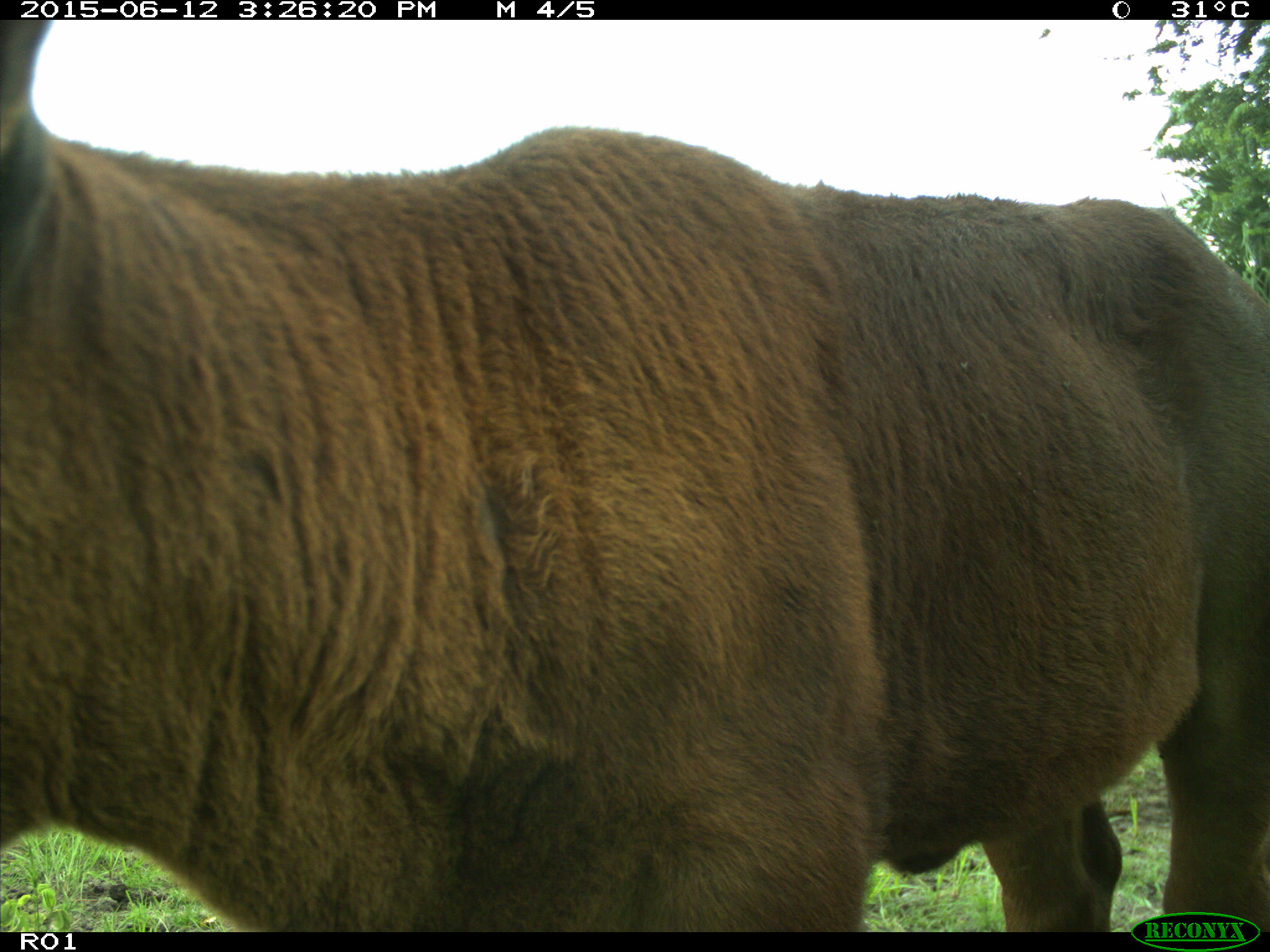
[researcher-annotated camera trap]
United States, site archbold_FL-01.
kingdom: Animalia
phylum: Chordata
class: Mammalia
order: Artiodactyla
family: Bovidae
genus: Bos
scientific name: Bos taurus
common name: domestic cow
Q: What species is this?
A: Bos taurus (domestic cow).